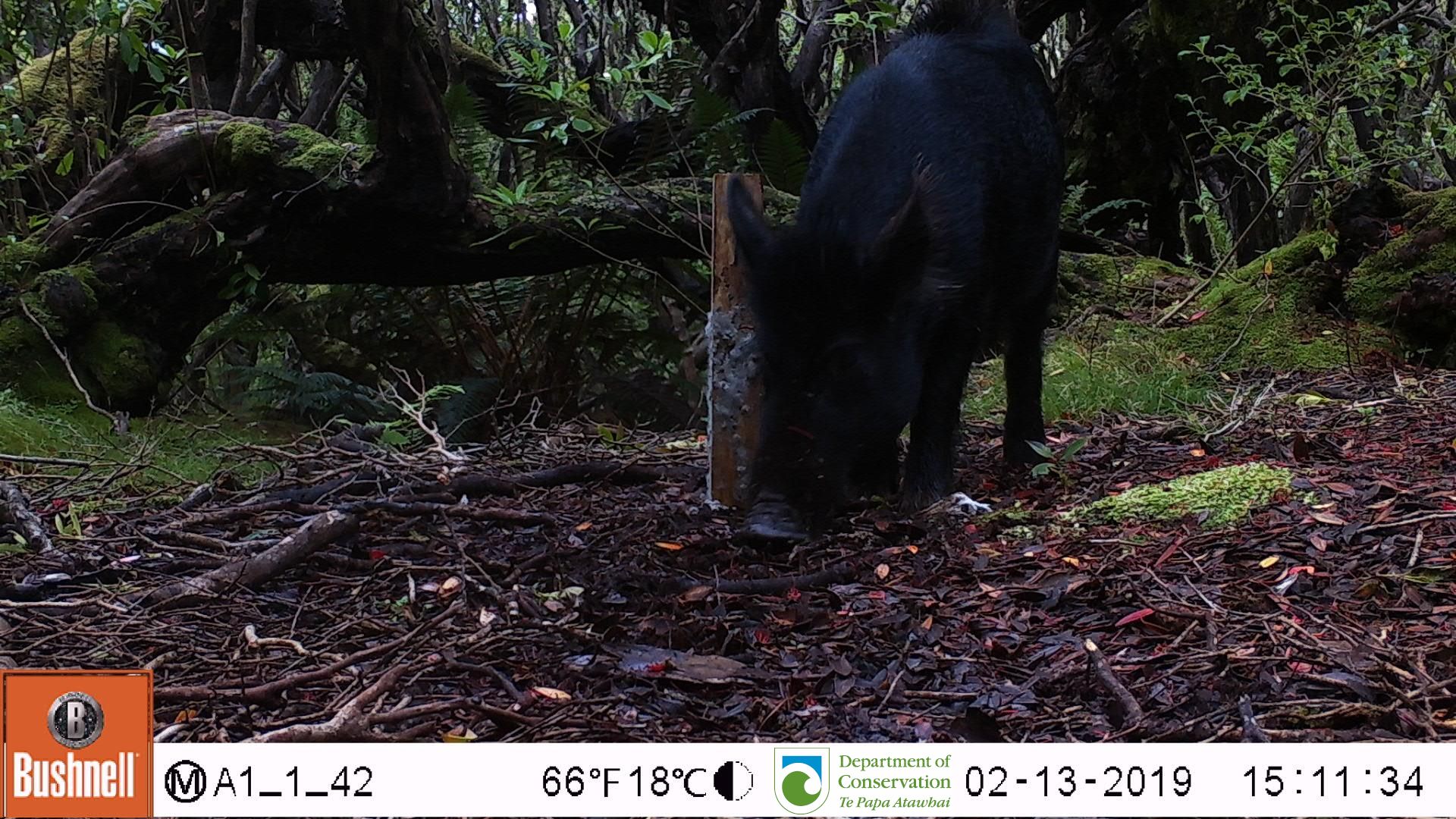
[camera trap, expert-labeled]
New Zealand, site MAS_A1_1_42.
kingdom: Animalia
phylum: Chordata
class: Mammalia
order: Artiodactyla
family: Suidae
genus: Sus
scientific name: Sus scrofa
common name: pig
Pig (Sus scrofa).